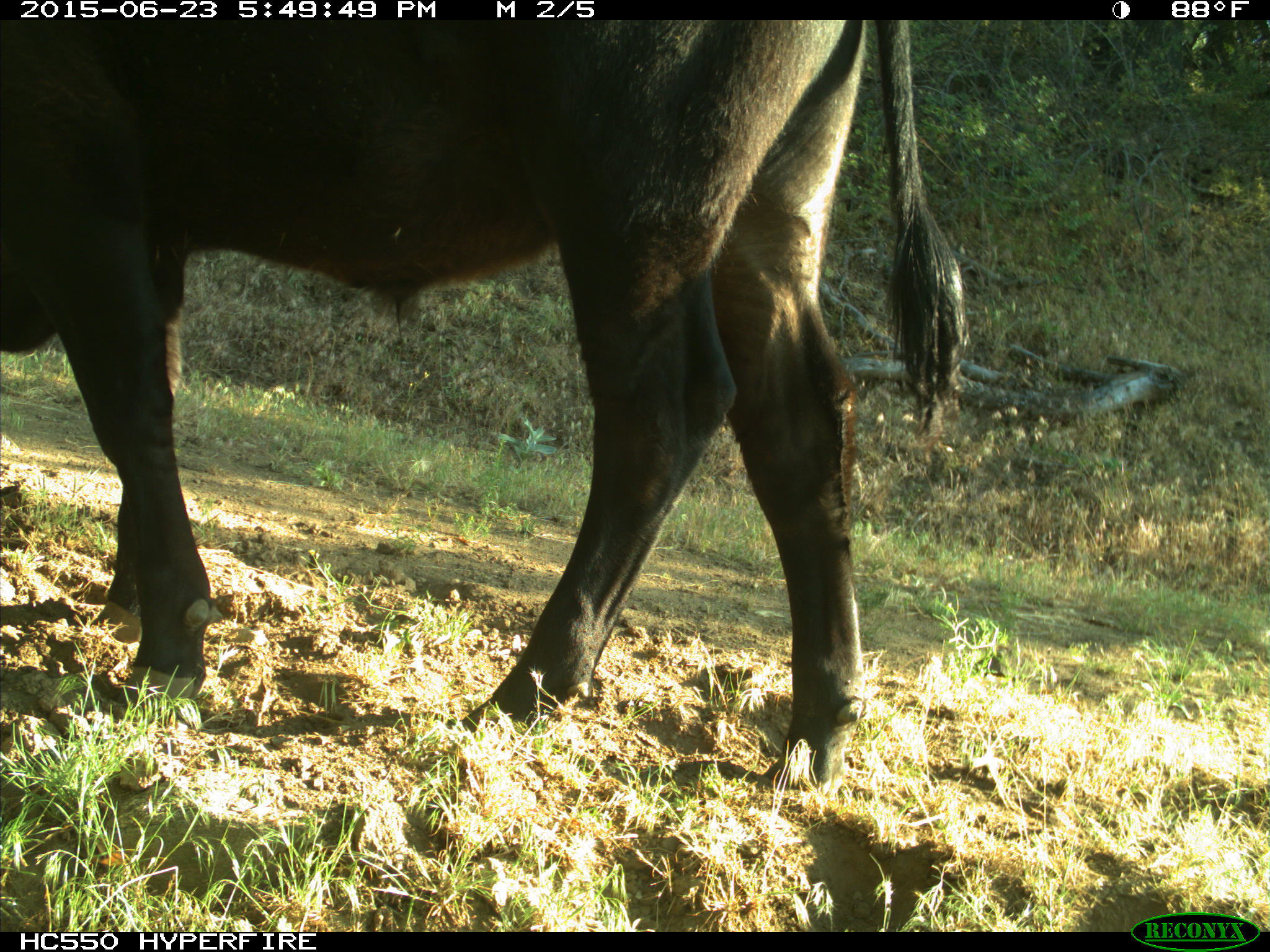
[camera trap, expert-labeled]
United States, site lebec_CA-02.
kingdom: Animalia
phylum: Chordata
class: Mammalia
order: Artiodactyla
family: Bovidae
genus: Bos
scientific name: Bos taurus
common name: domestic cow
Bos taurus (domestic cow).